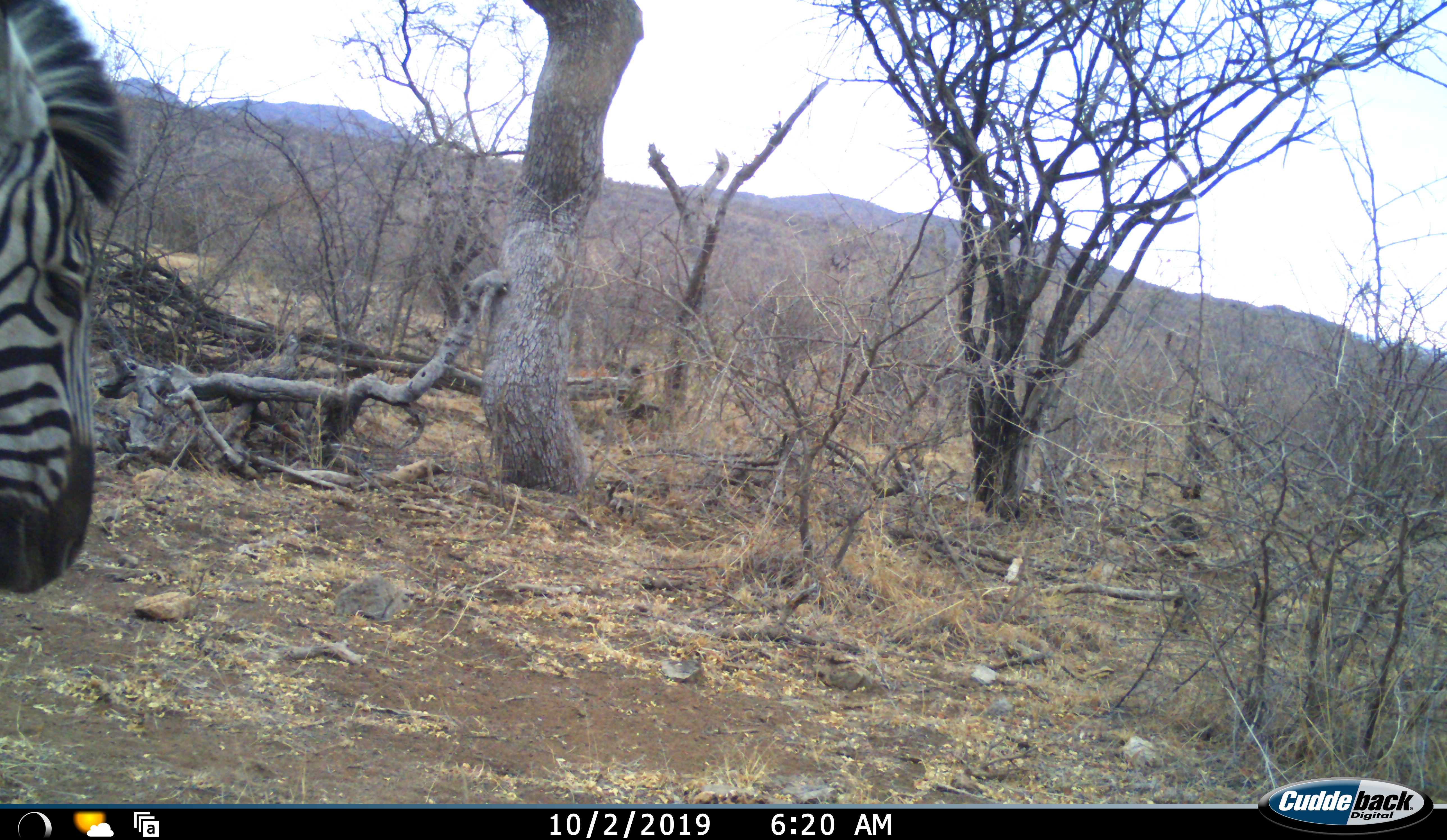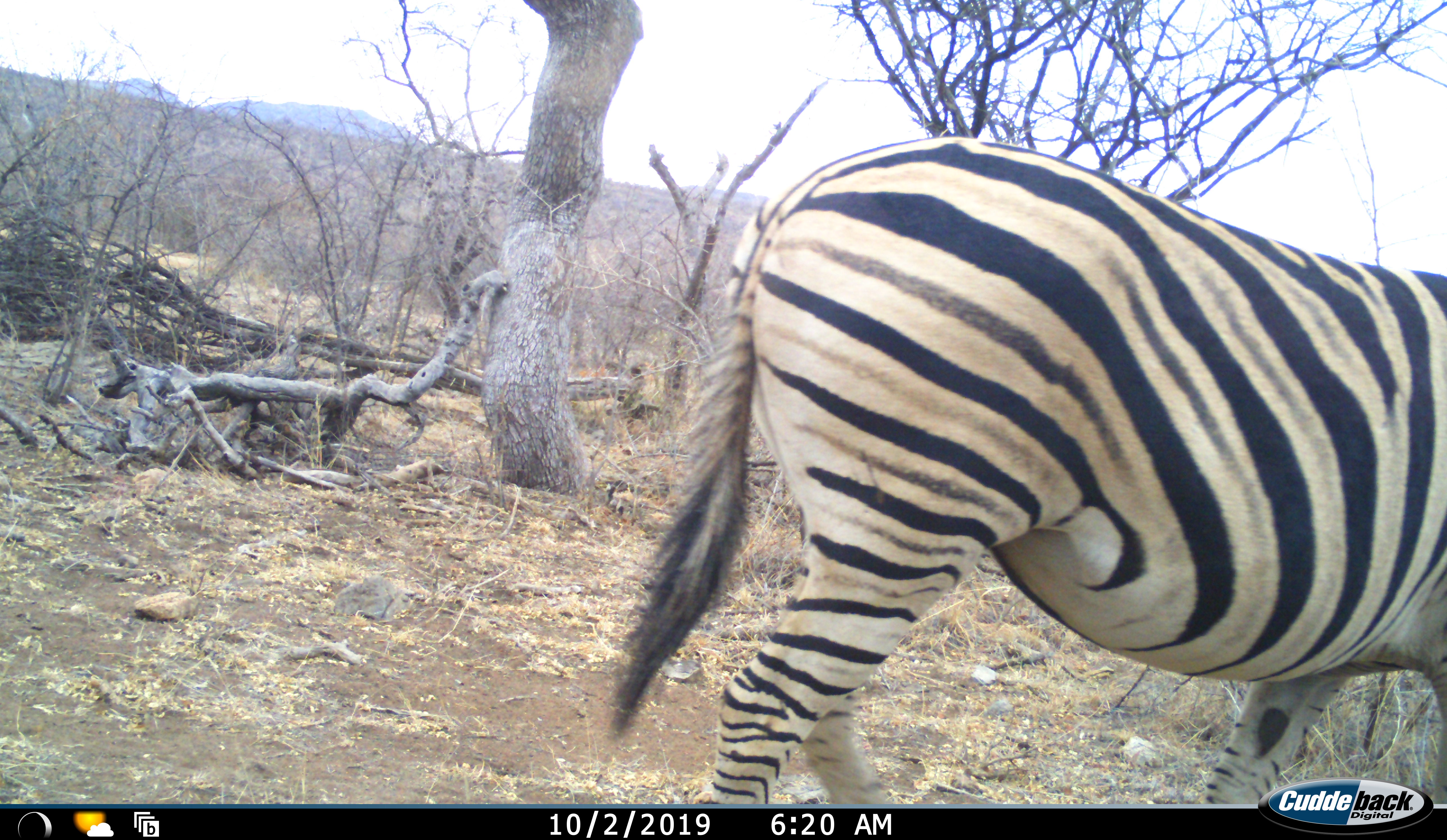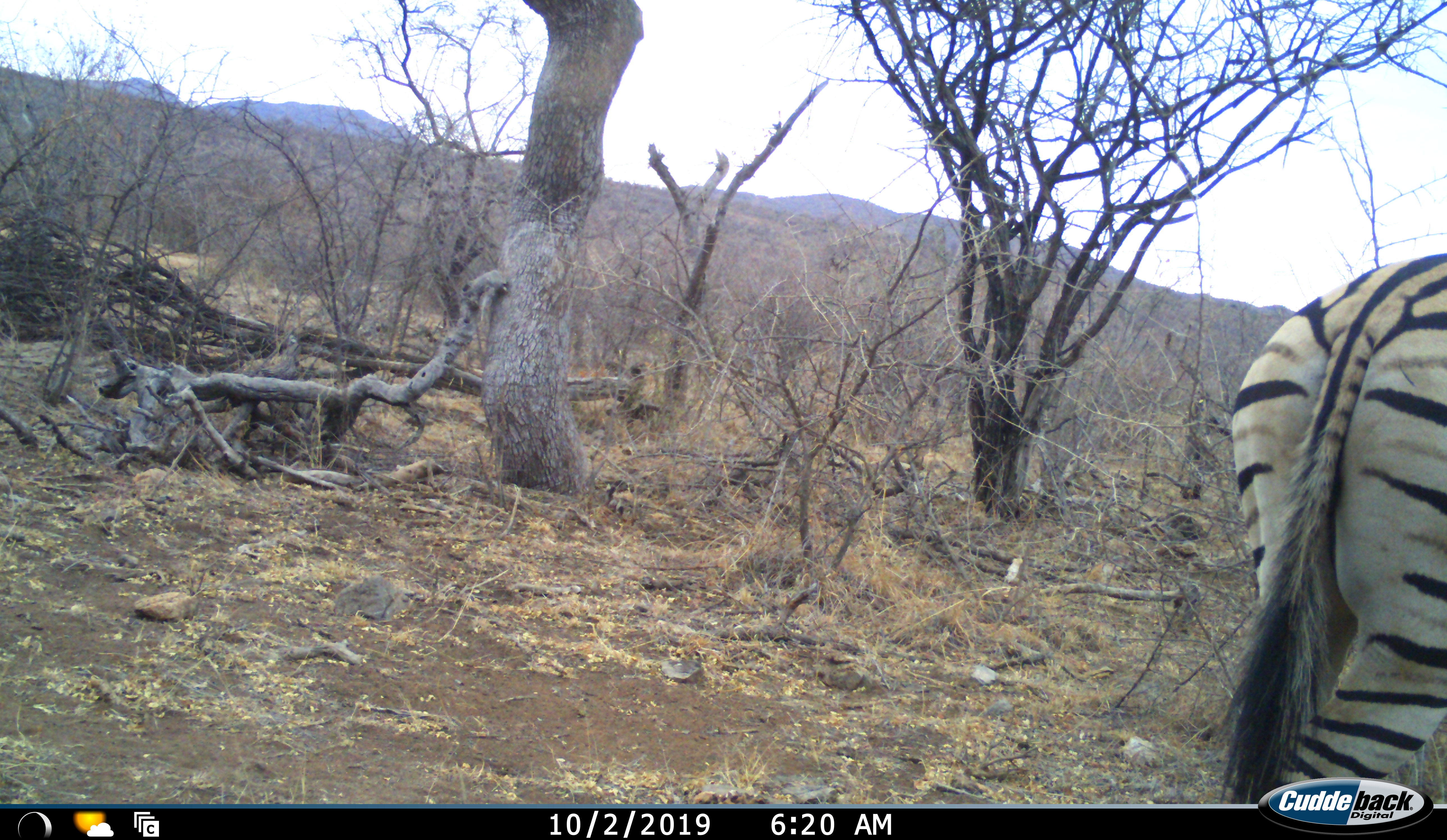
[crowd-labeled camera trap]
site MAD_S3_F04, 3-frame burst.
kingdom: Animalia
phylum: Chordata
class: Mammalia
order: Perissodactyla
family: Equidae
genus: Equus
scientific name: Equus quagga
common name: plains zebra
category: zebraplains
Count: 1.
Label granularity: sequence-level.